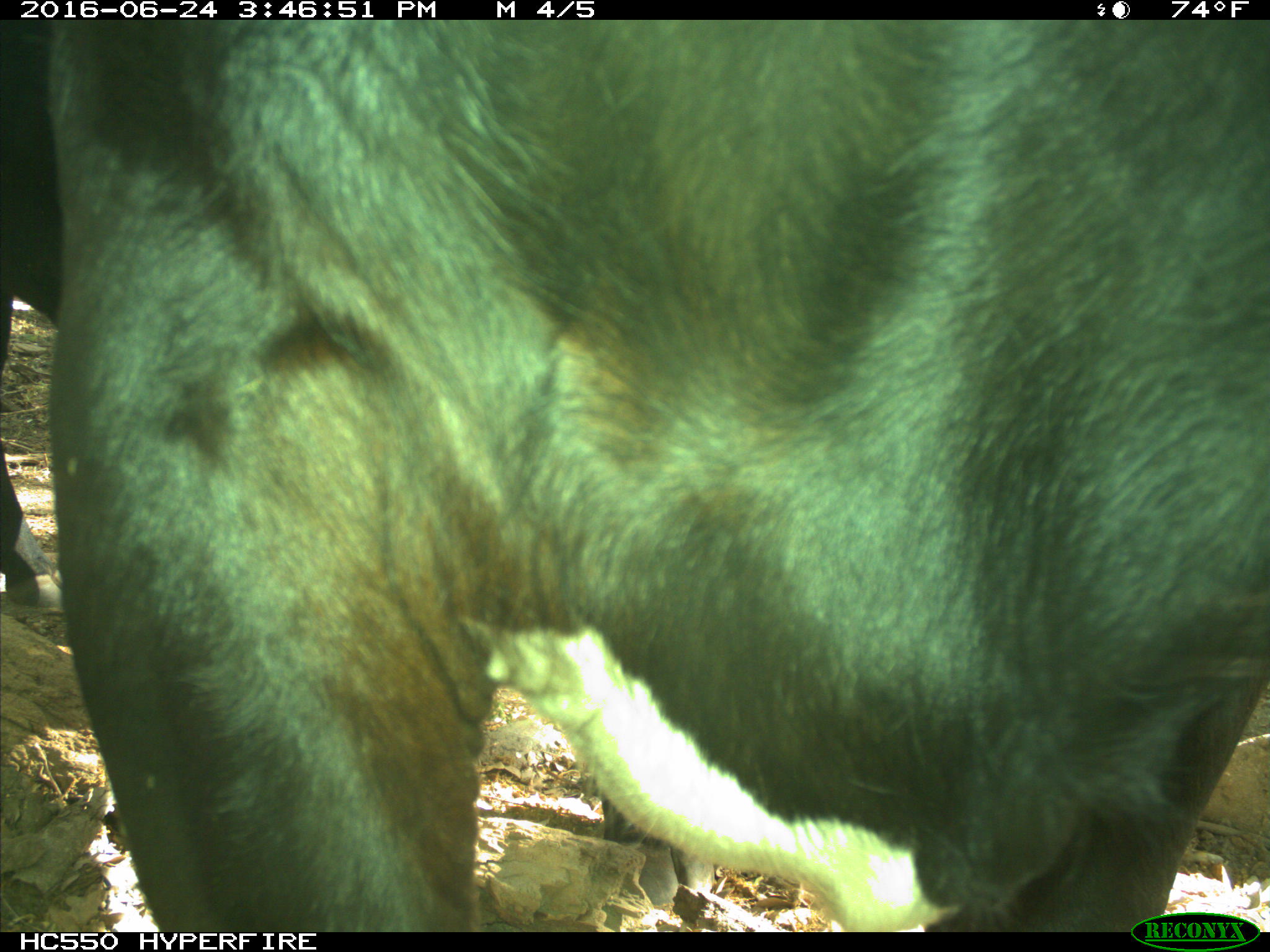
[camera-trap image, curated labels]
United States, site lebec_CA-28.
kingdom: Animalia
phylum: Chordata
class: Mammalia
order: Artiodactyla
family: Bovidae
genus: Bos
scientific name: Bos taurus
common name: domestic cow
Bos taurus (domestic cow).